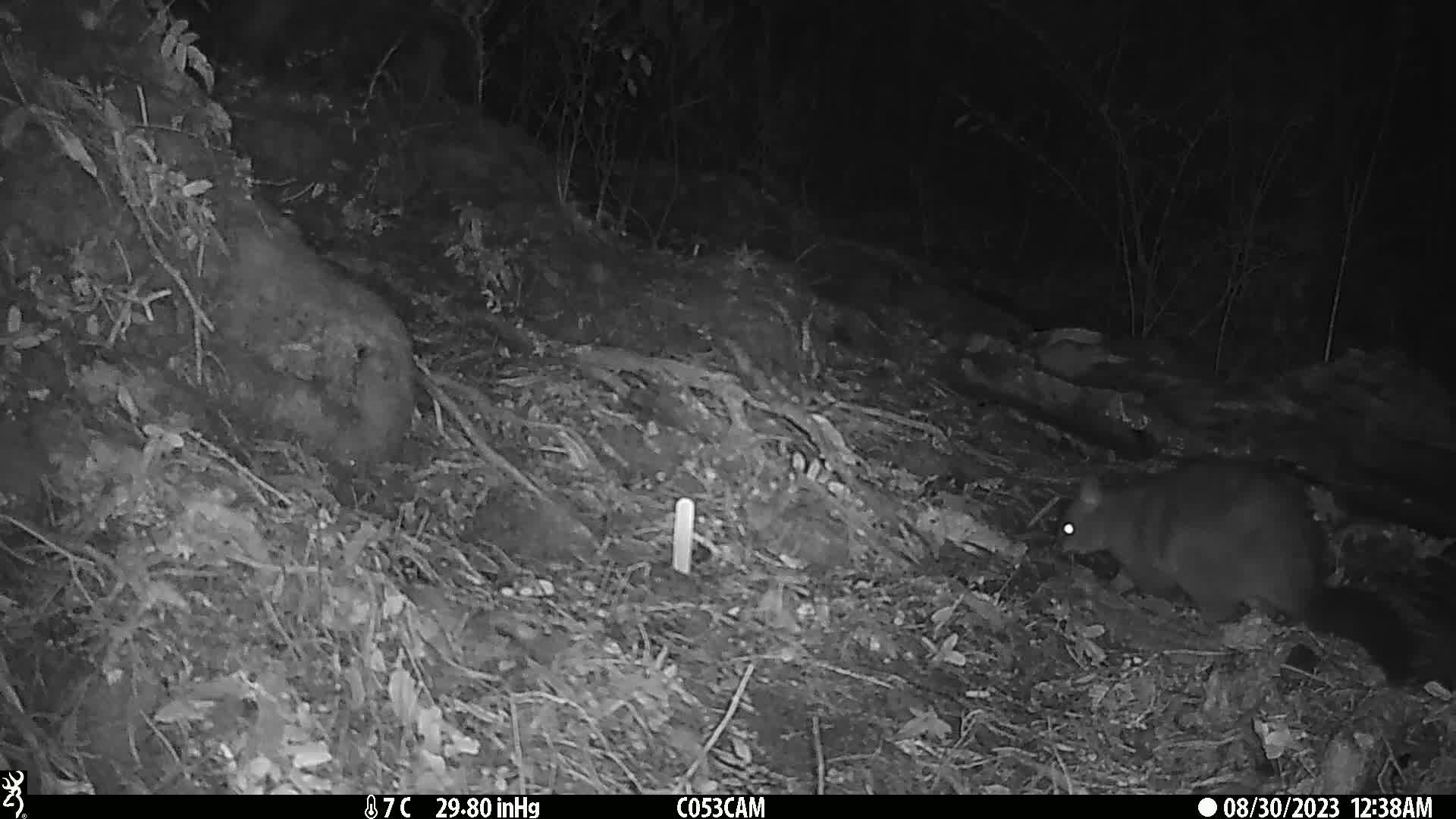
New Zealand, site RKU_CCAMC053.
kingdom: Animalia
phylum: Chordata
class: Mammalia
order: Diprotodontia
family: Phalangeridae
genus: Trichosurus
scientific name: Trichosurus vulpecula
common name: common brushtail possum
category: possum